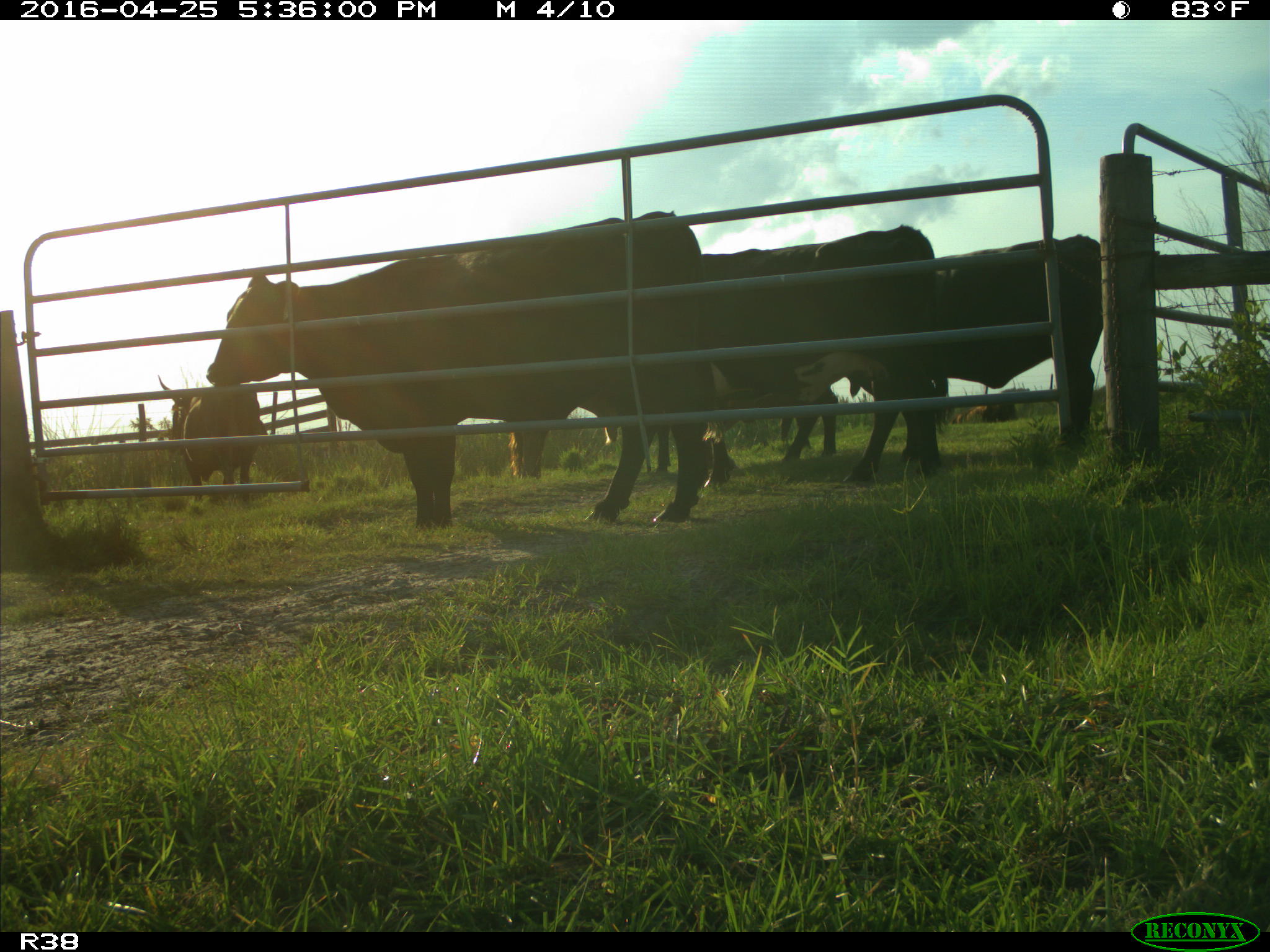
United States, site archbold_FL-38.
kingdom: Animalia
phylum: Chordata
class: Mammalia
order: Artiodactyla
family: Bovidae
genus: Bos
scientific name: Bos taurus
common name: domestic cow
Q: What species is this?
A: Bos taurus (domestic cow).